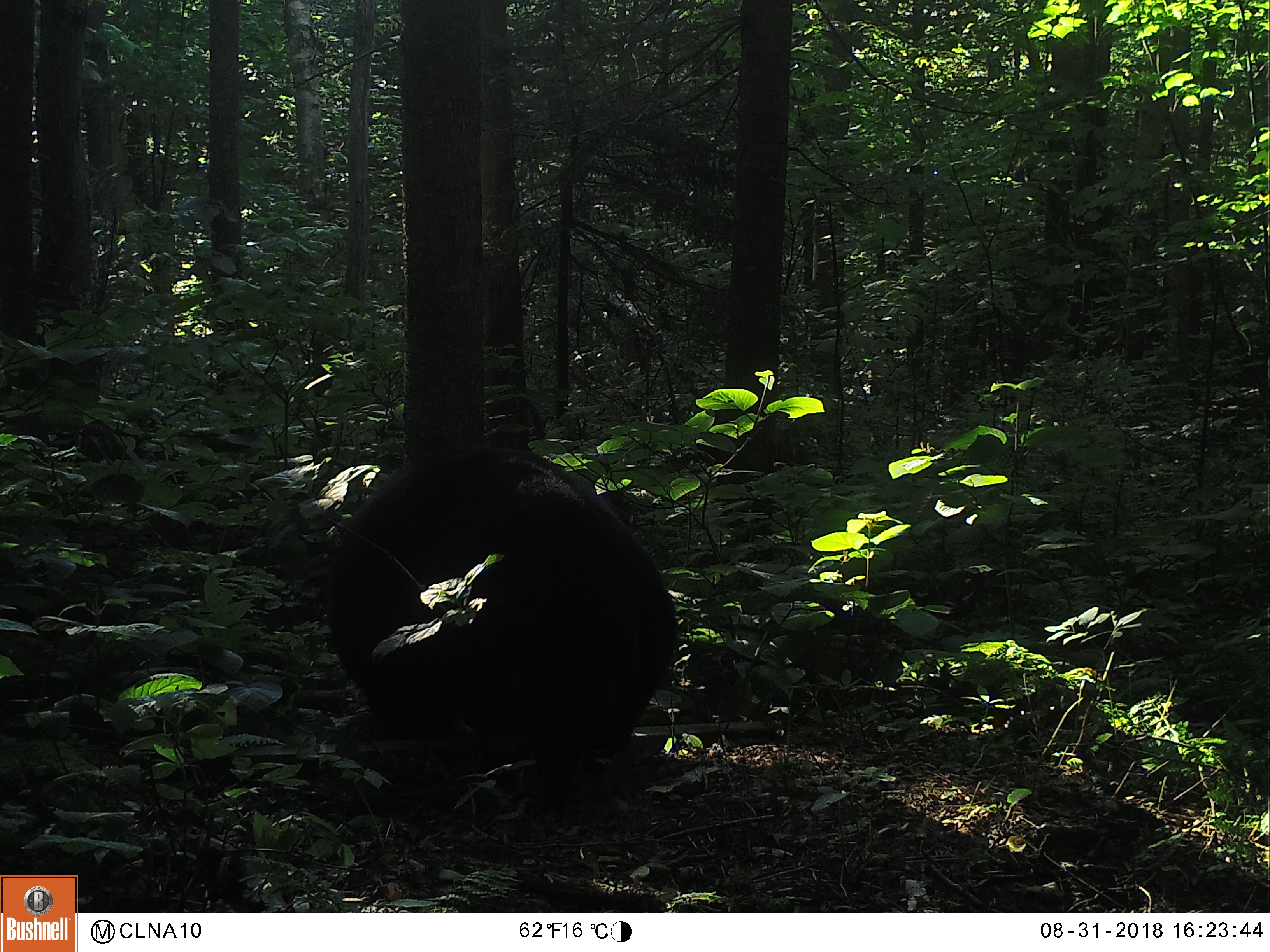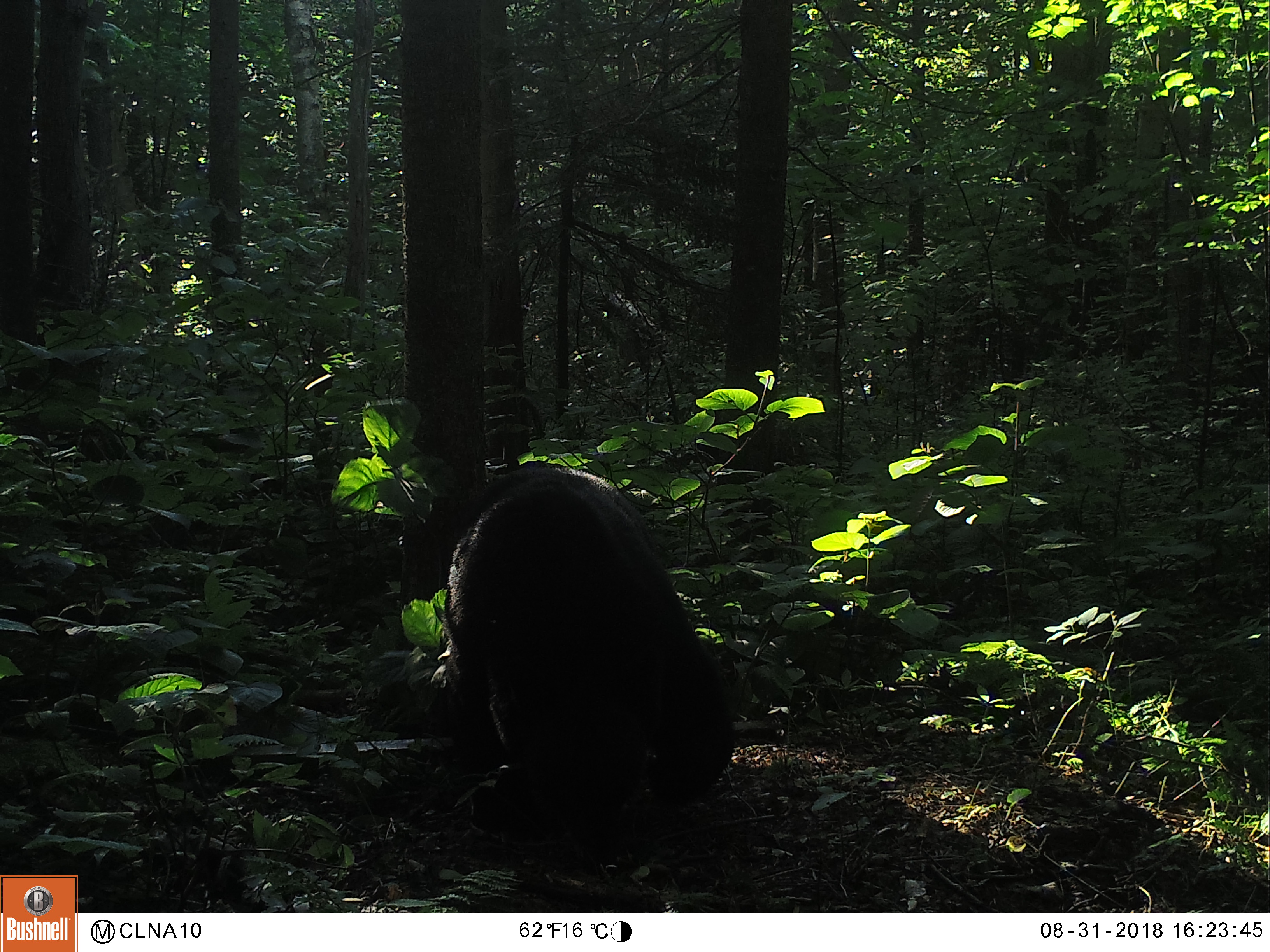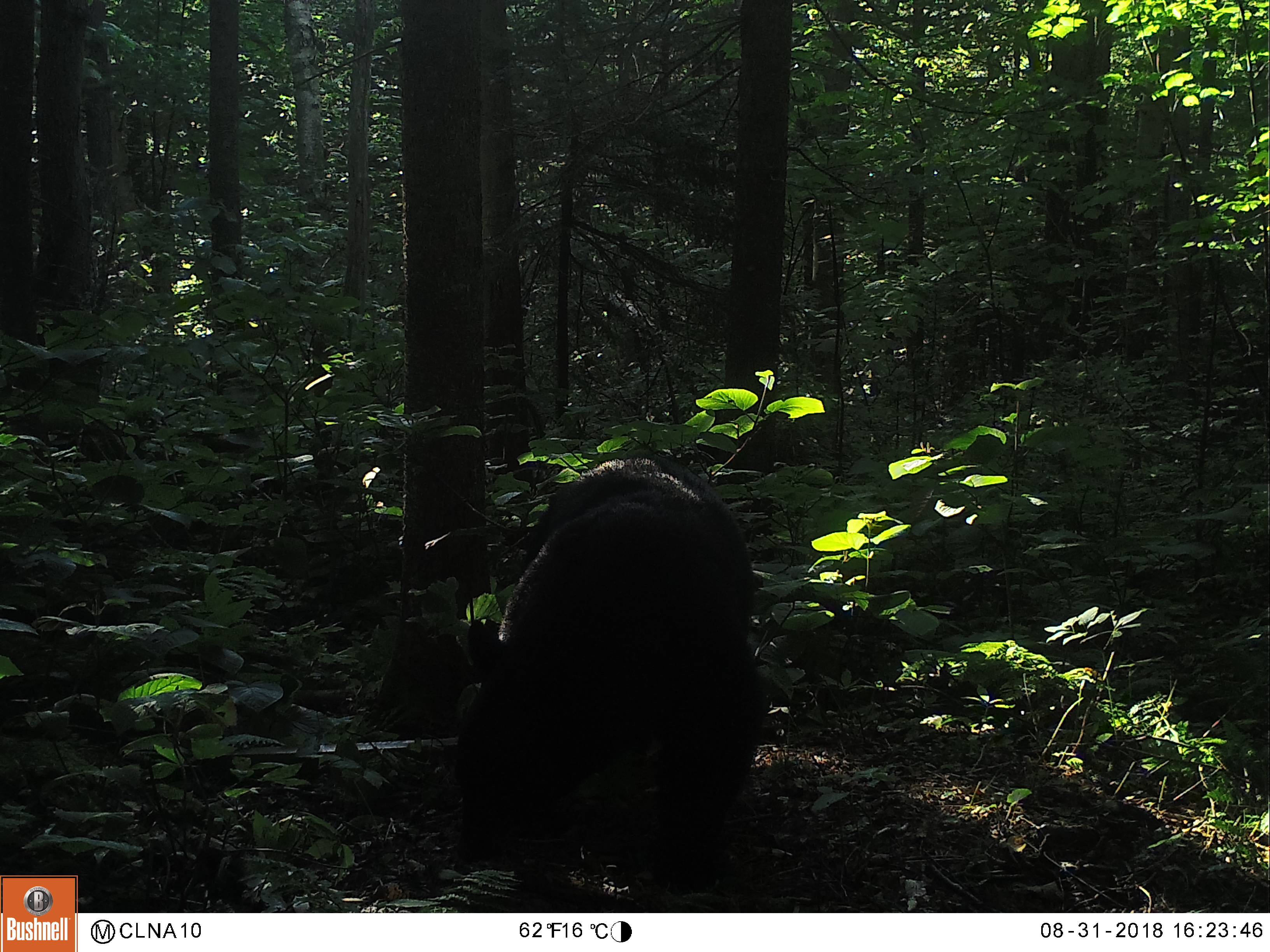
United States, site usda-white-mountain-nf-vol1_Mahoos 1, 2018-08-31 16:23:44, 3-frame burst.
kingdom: Animalia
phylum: Chordata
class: Mammalia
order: Carnivora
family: Ursidae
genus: Ursus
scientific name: Ursus americanus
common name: black bear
Black bear (Ursus americanus).